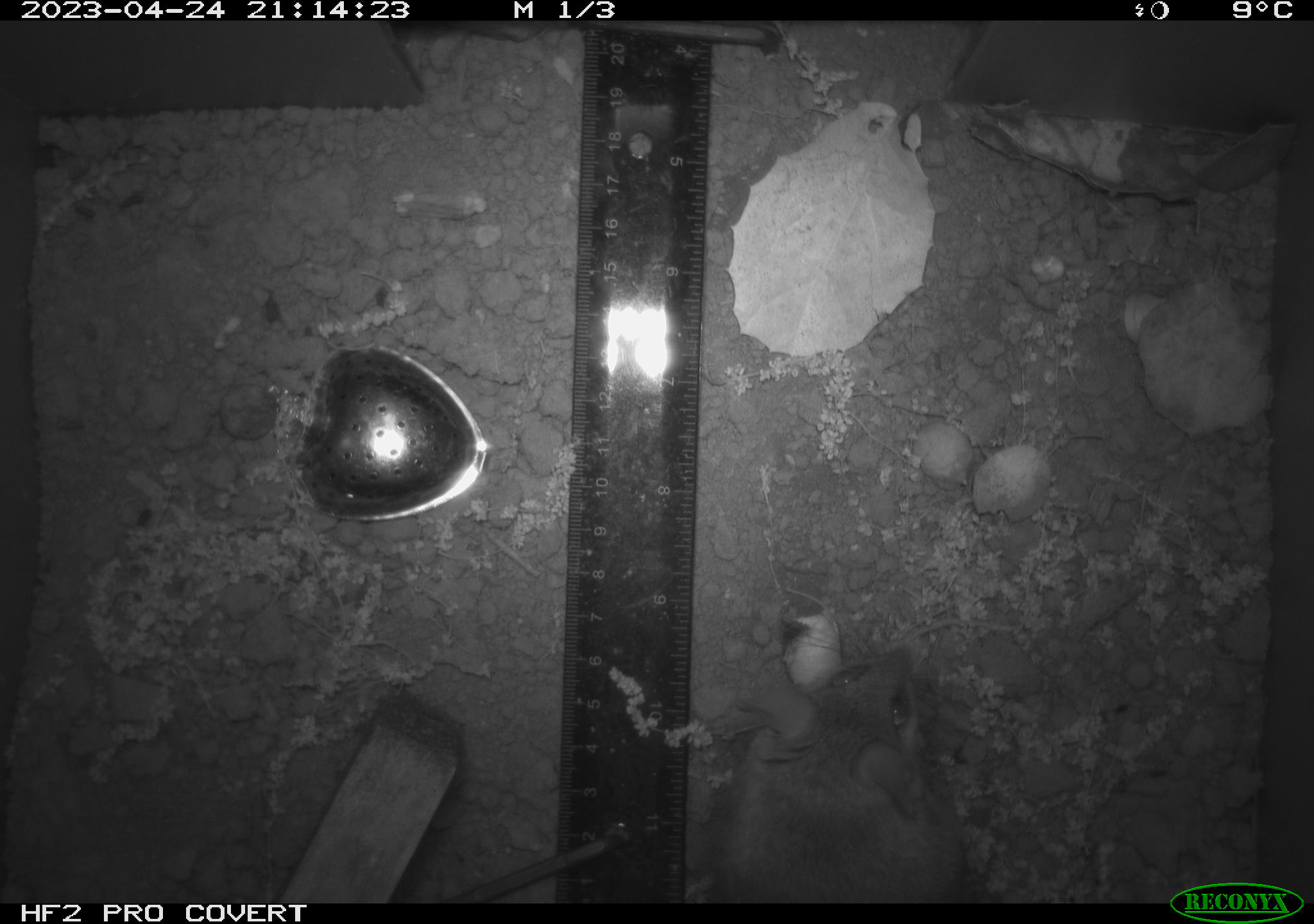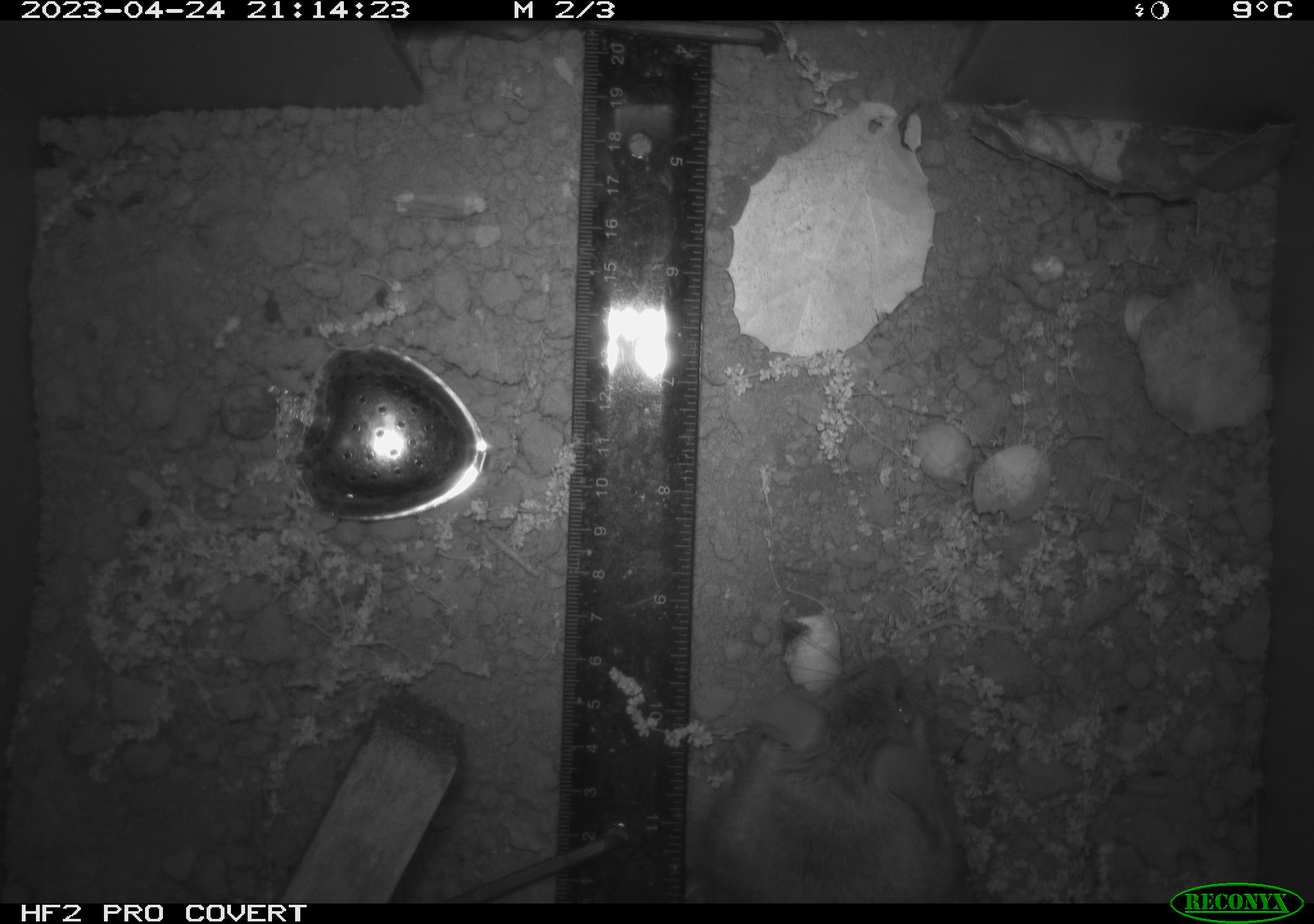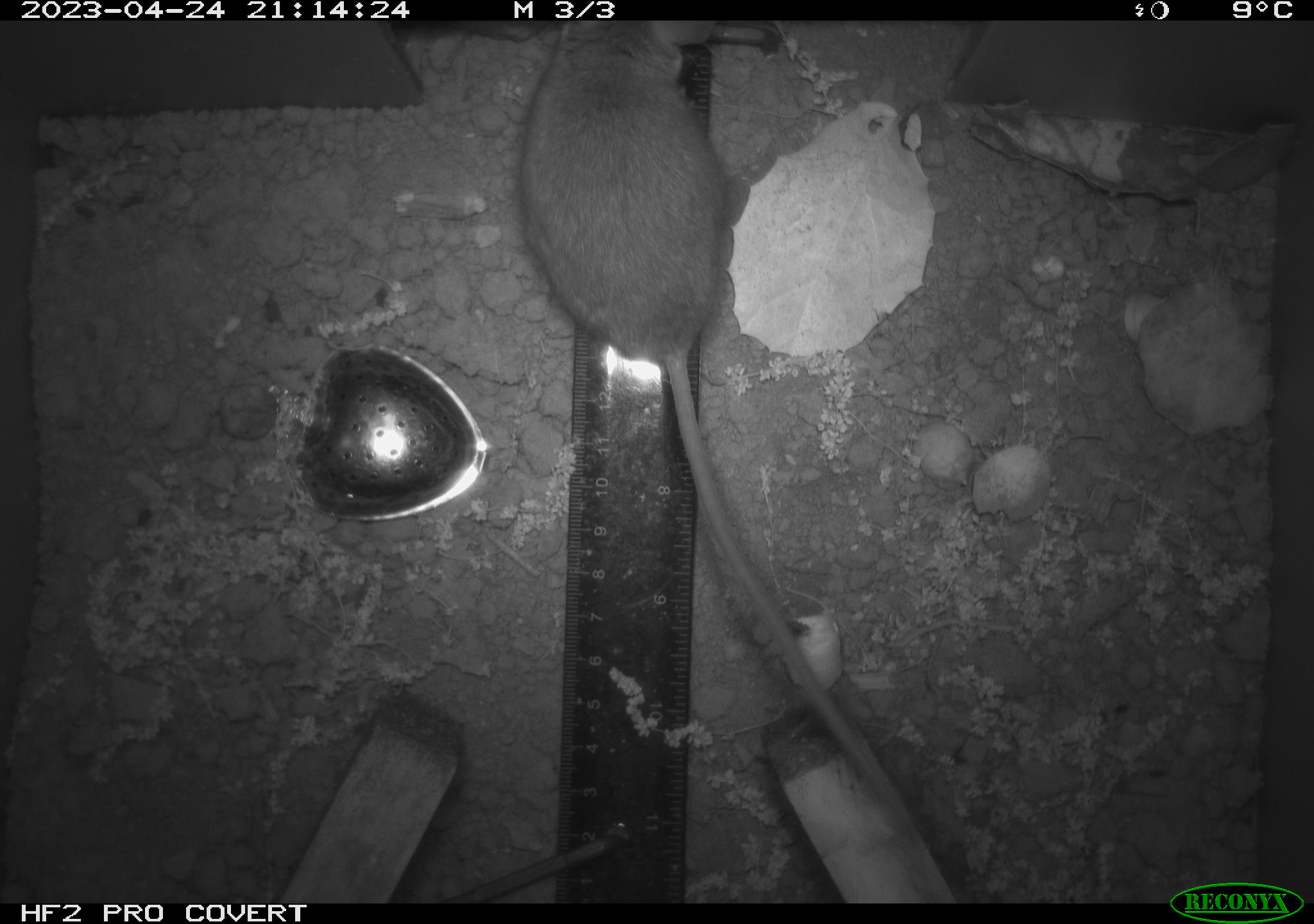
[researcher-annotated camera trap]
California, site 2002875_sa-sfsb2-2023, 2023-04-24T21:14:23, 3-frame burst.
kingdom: Animalia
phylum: Chordata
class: Mammalia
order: Rodentia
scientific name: Rodentia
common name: mouse species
Mouse species (Rodentia).